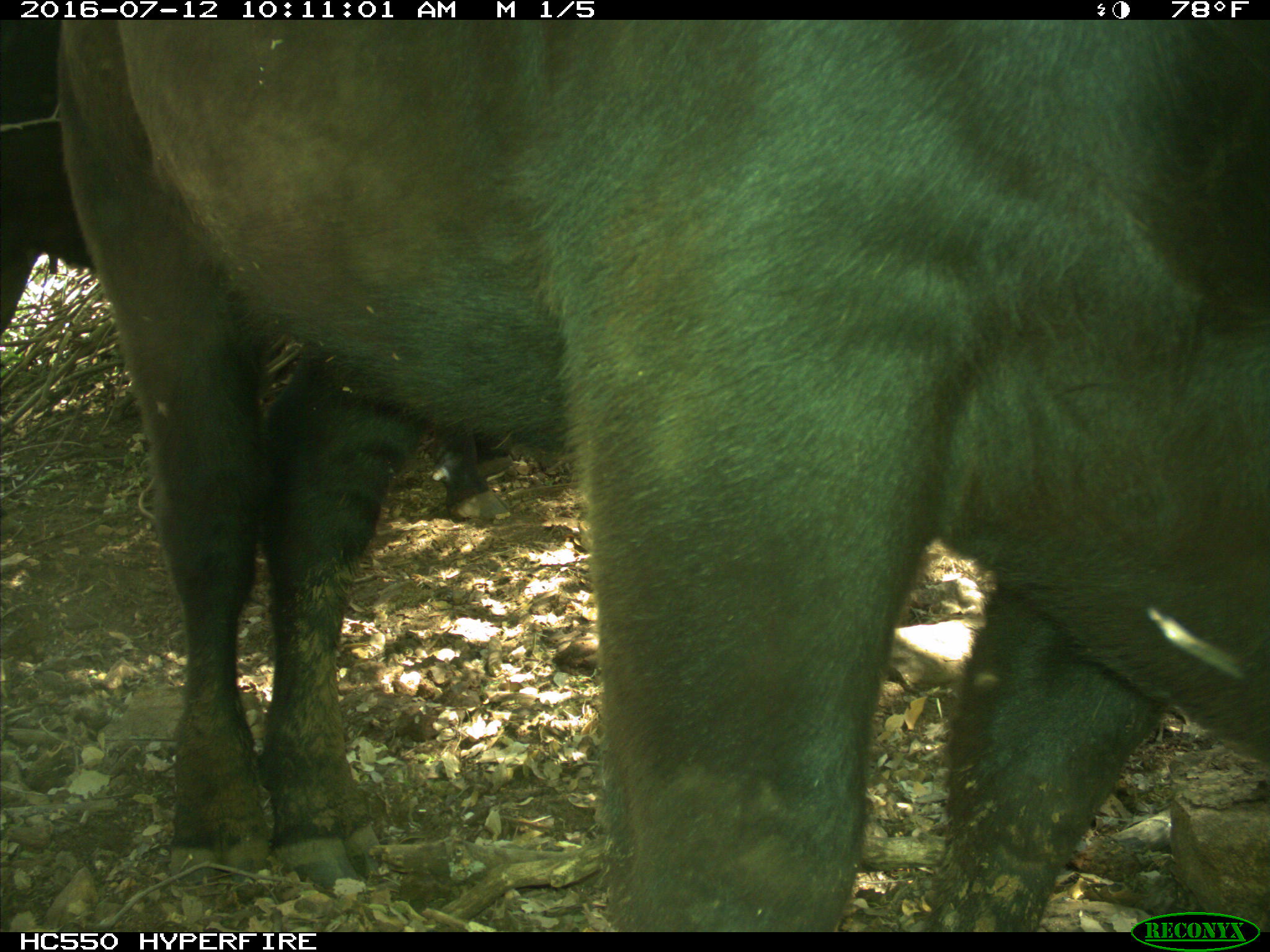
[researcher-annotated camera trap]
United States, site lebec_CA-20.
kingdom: Animalia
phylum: Chordata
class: Mammalia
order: Artiodactyla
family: Bovidae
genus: Bos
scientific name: Bos taurus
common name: domestic cow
Bos taurus (domestic cow).